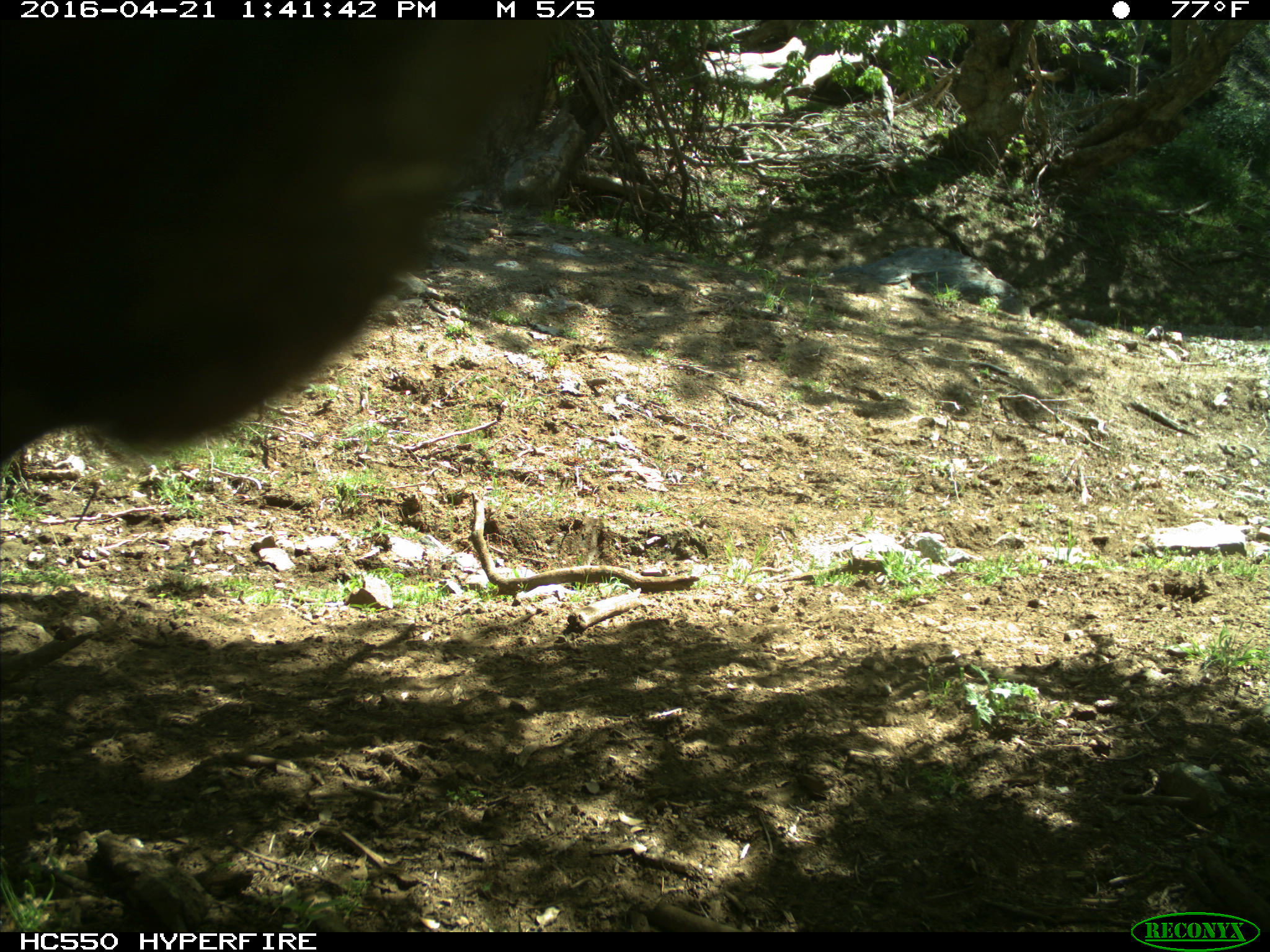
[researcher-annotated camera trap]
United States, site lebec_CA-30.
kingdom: Animalia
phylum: Chordata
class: Mammalia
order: Artiodactyla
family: Bovidae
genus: Bos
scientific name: Bos taurus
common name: domestic cow